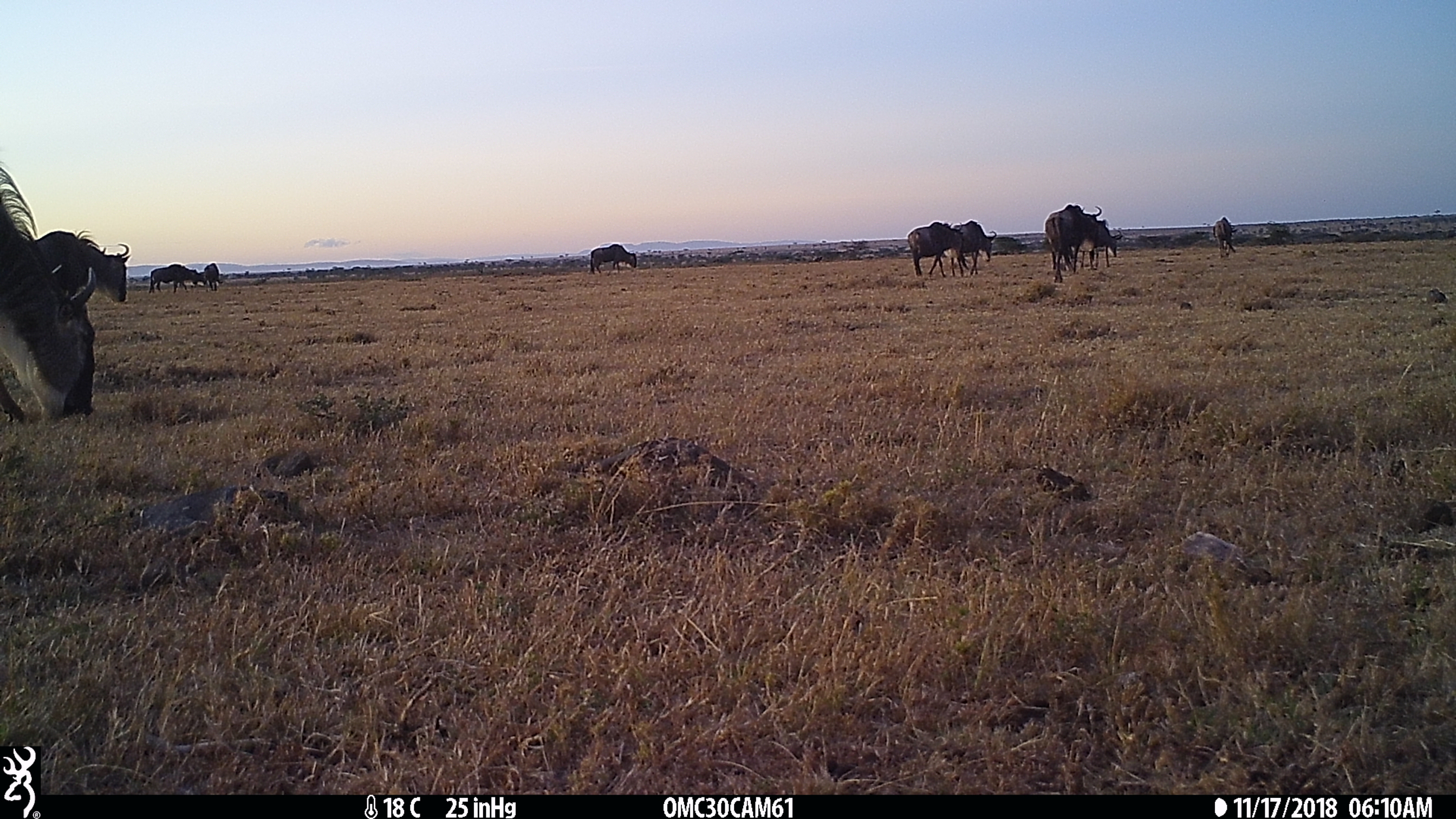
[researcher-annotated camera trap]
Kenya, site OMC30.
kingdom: Animalia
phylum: Chordata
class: Mammalia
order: Artiodactyla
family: Bovidae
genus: Connochaetes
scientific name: Connochaetes taurinus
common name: blue wildebeest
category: wildebeest